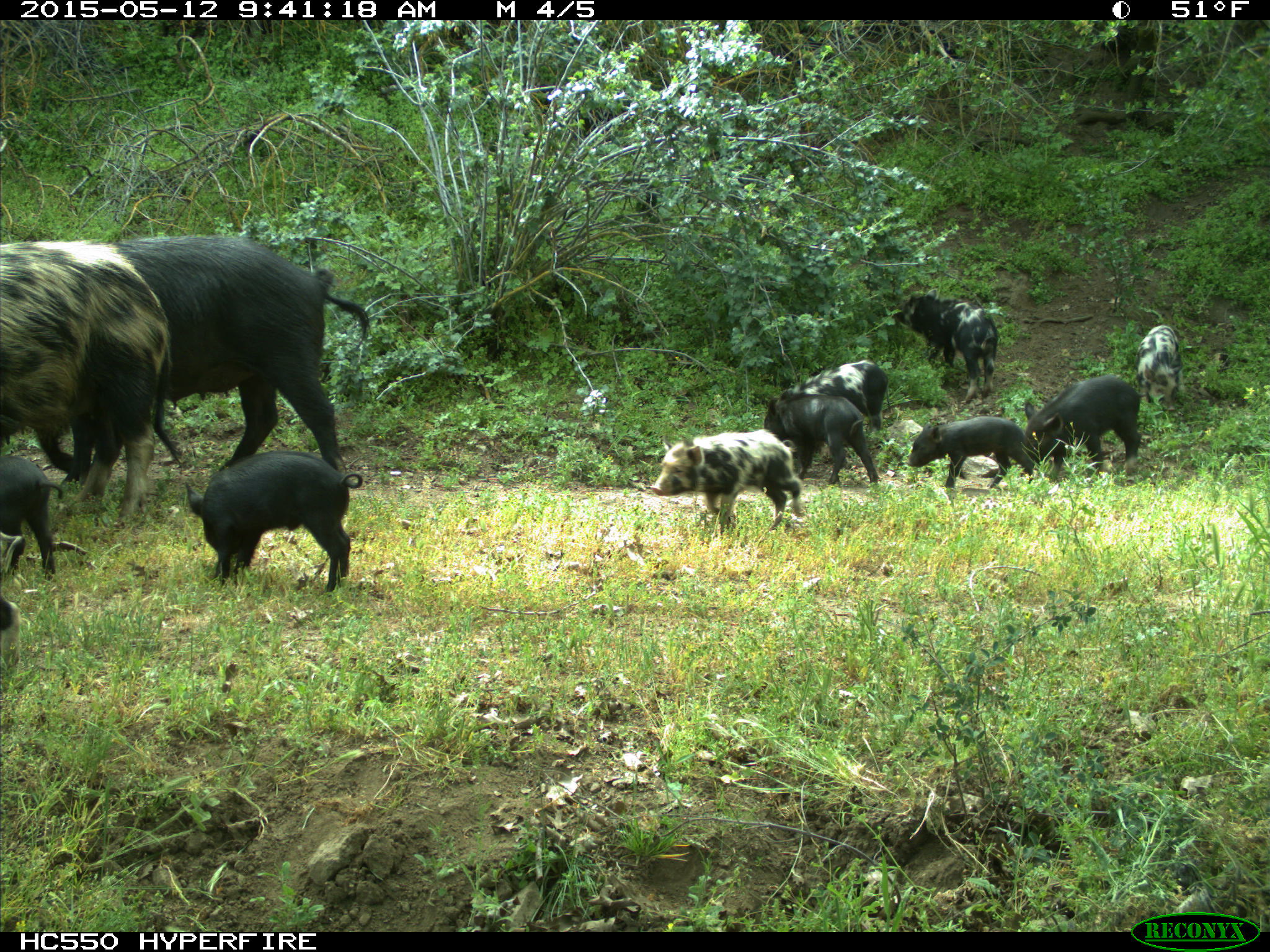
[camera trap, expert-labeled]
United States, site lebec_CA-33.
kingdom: Animalia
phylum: Chordata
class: Mammalia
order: Artiodactyla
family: Suidae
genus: Sus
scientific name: Sus scrofa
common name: wild boar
Sus scrofa (wild boar).